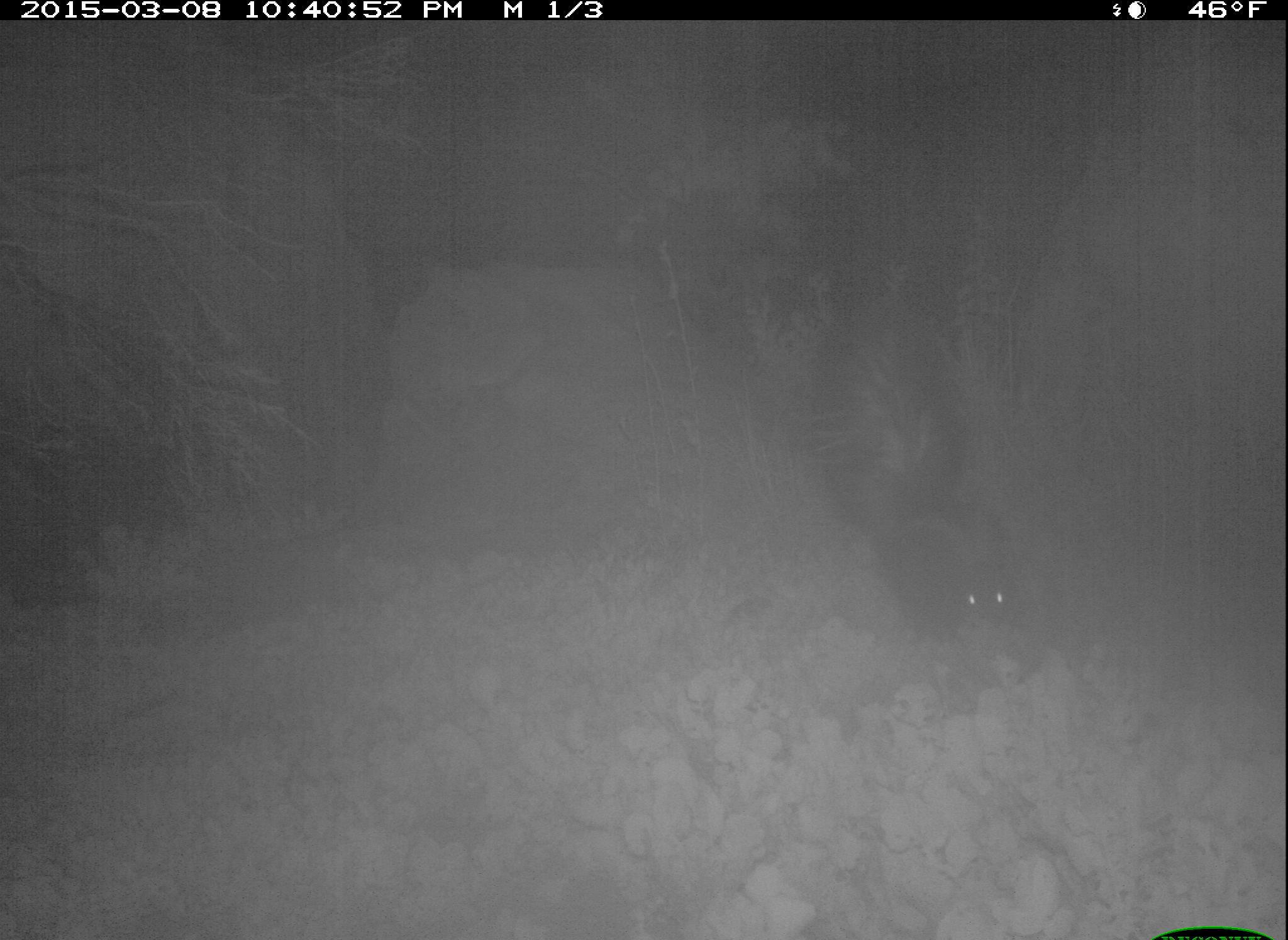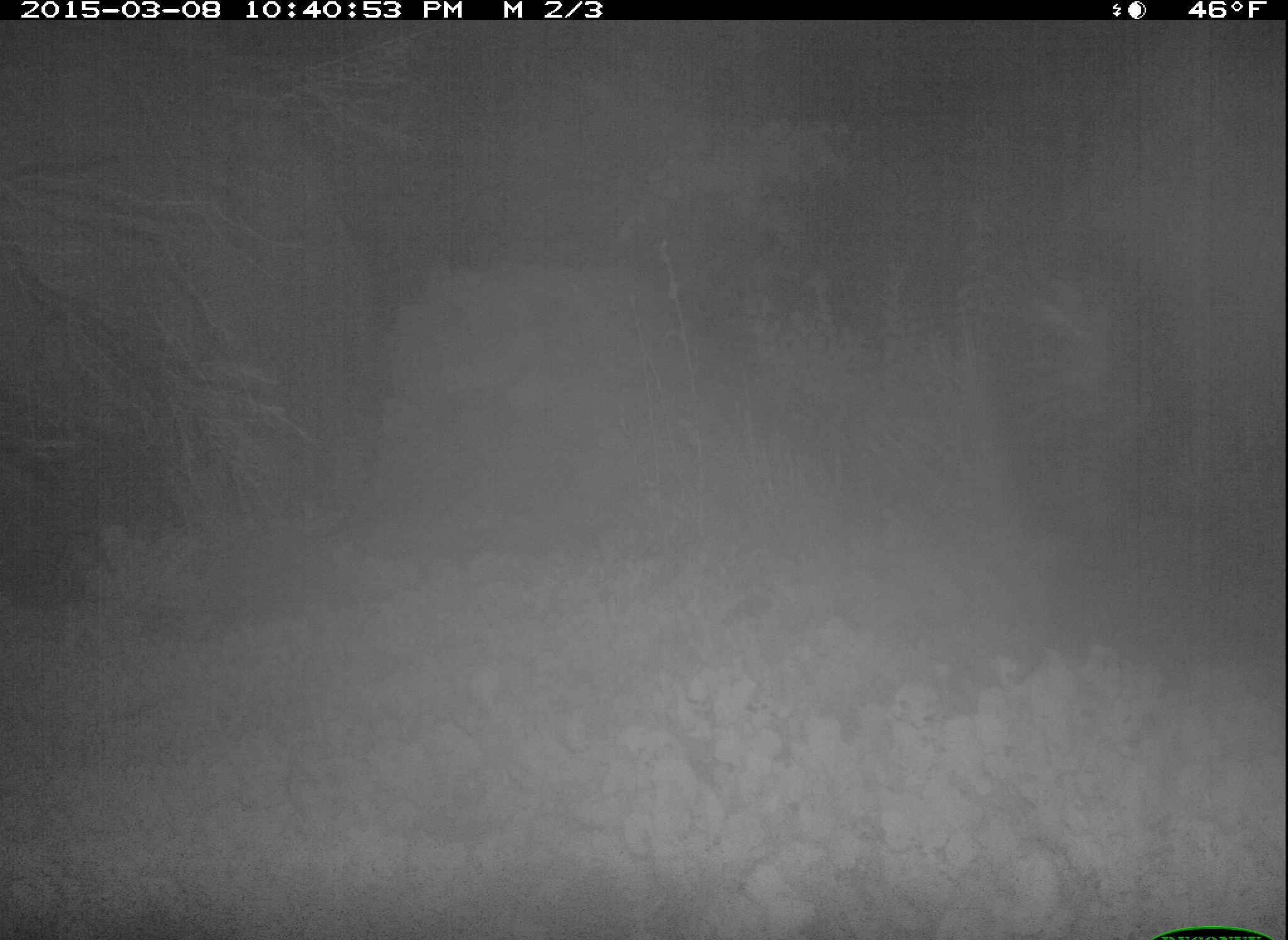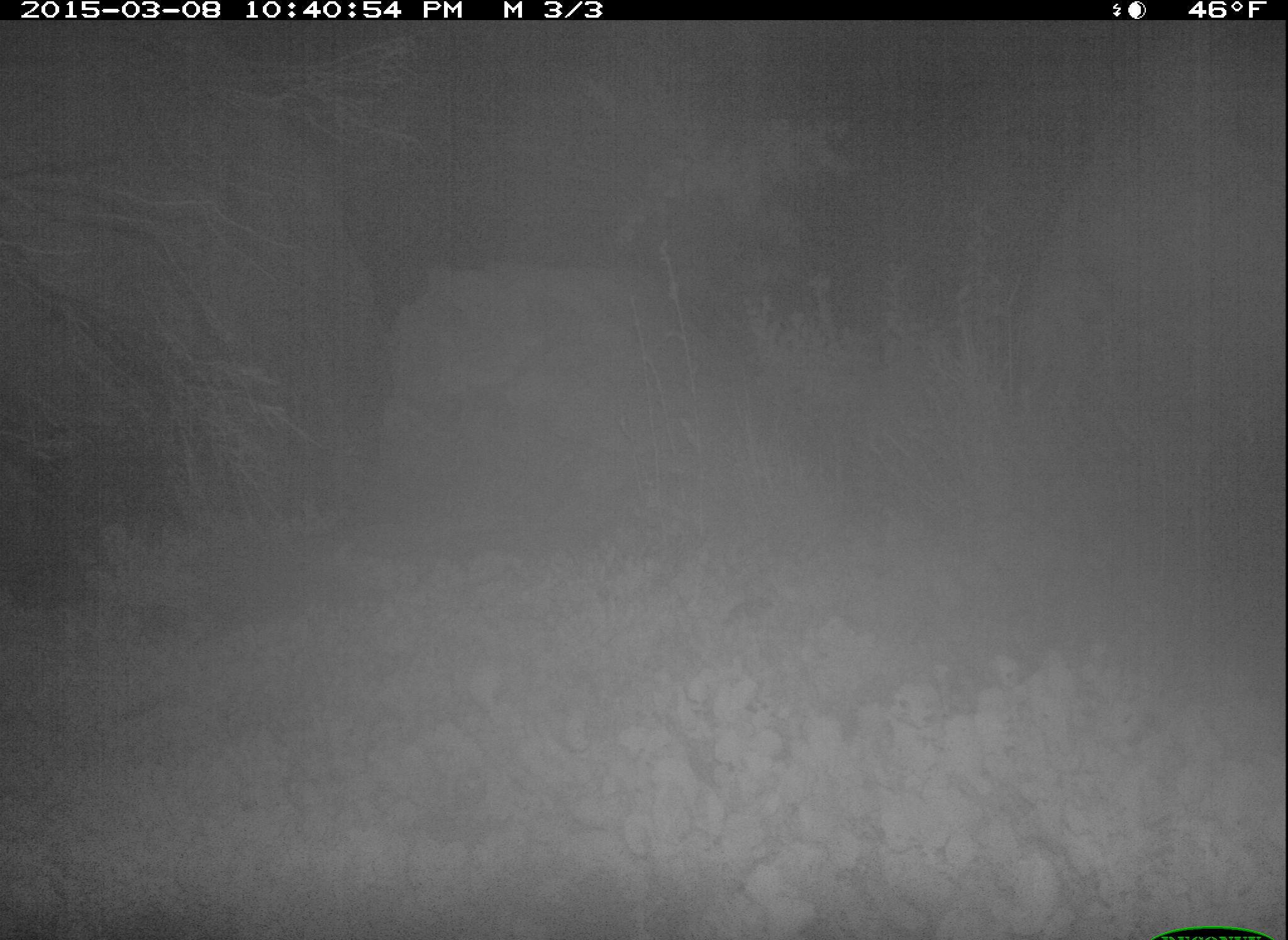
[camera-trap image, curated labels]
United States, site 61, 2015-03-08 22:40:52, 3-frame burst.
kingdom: Animalia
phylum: Chordata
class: Mammalia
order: Carnivora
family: Mephitidae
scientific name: Mephitidae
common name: skunk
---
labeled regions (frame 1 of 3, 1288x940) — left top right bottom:
skunk: 800 264 1022 648